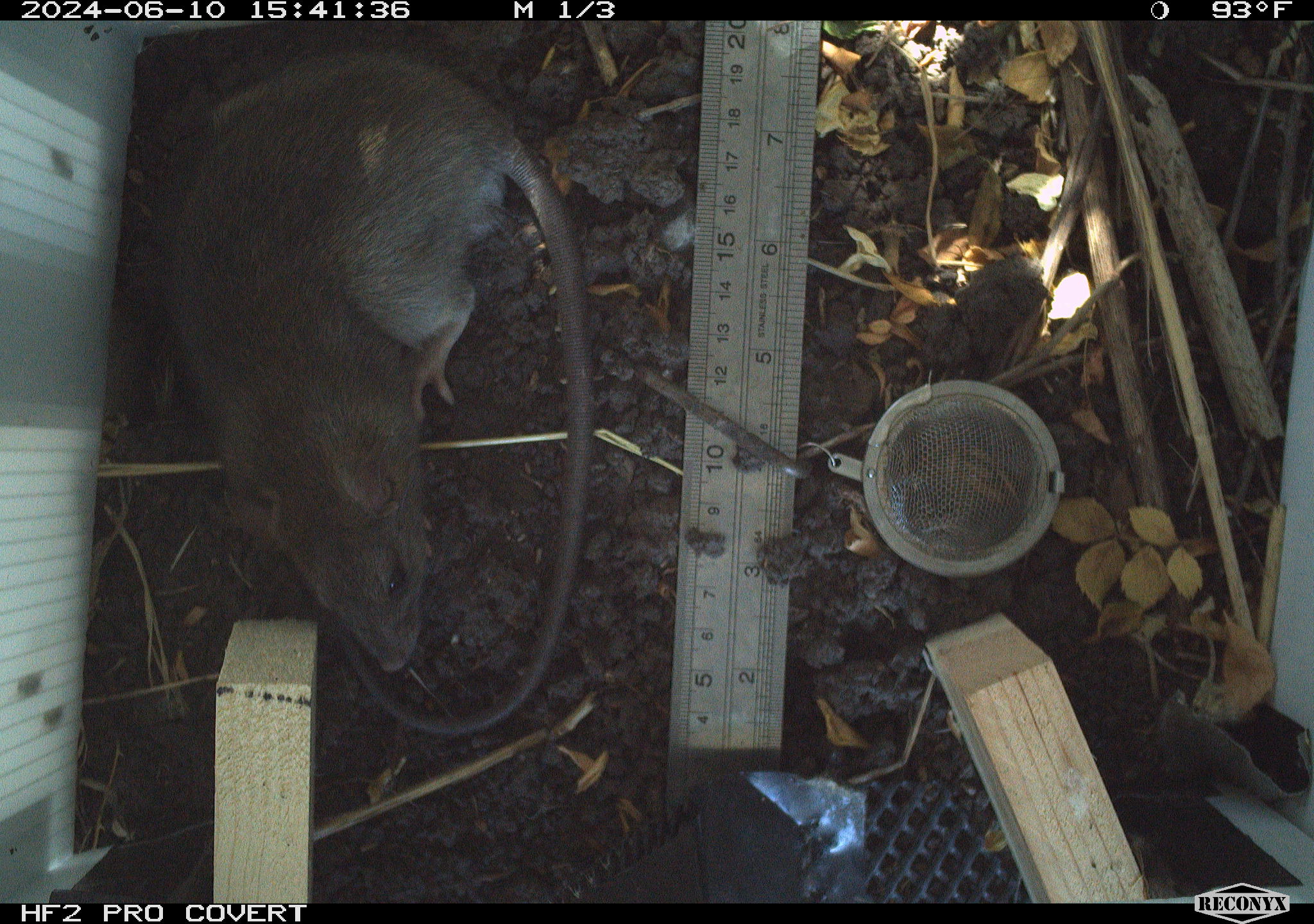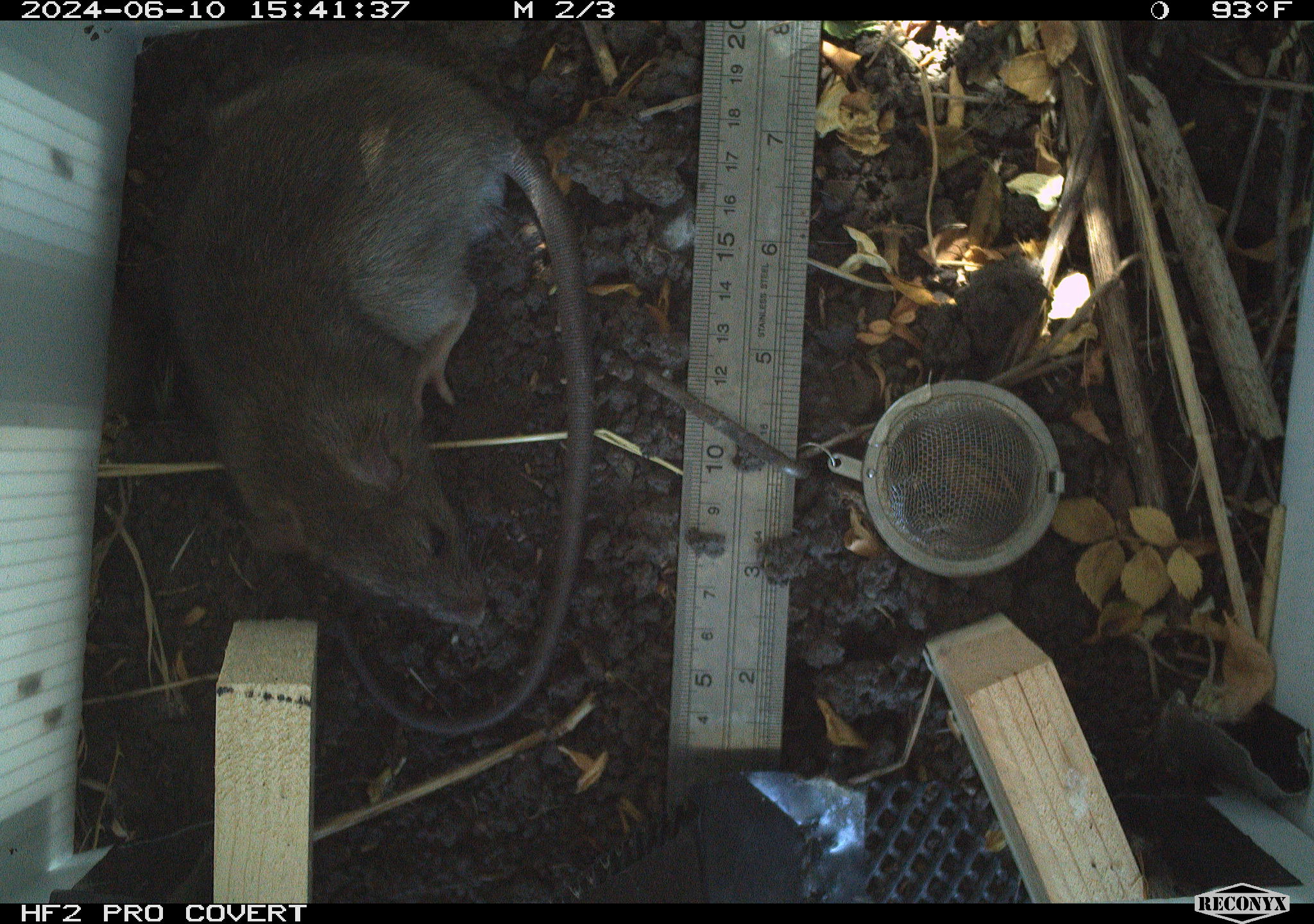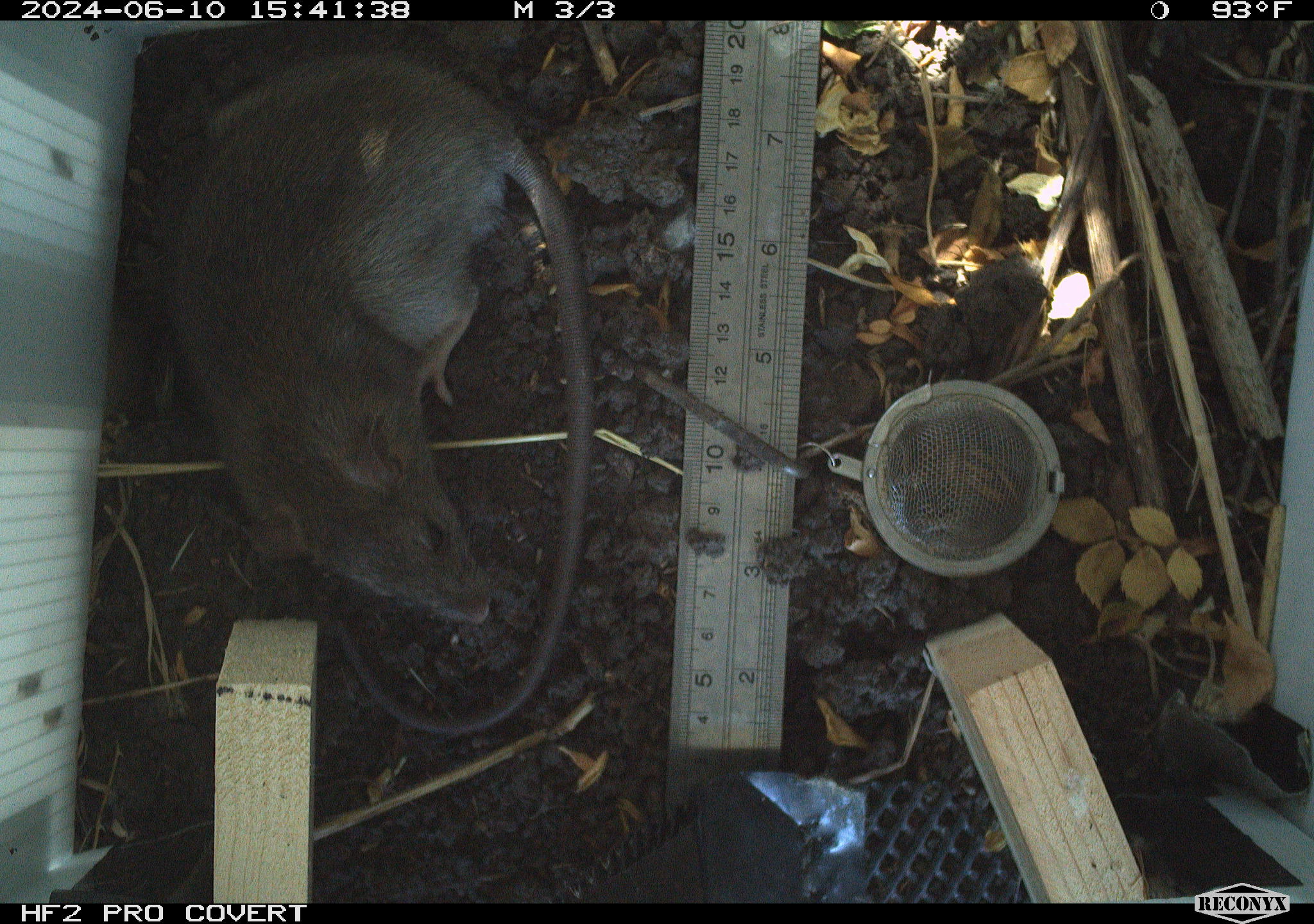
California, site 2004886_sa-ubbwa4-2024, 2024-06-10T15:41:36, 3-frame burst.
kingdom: Animalia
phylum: Chordata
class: Mammalia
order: Rodentia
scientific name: Rodentia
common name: woodrat or rat or mouse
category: woodrat or rat or mouse species